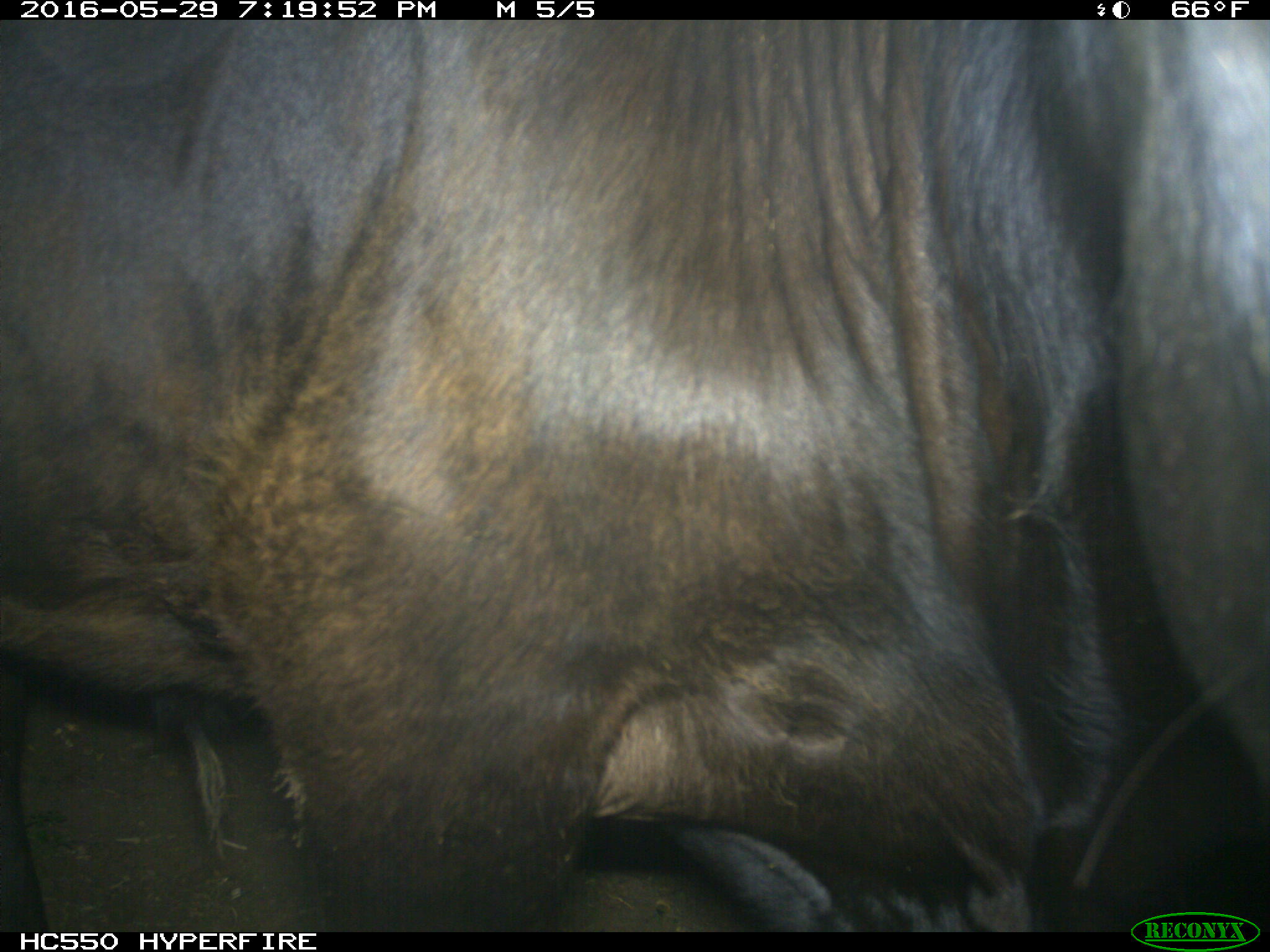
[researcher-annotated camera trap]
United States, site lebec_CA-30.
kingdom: Animalia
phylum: Chordata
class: Mammalia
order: Artiodactyla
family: Bovidae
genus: Bos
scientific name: Bos taurus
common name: domestic cow